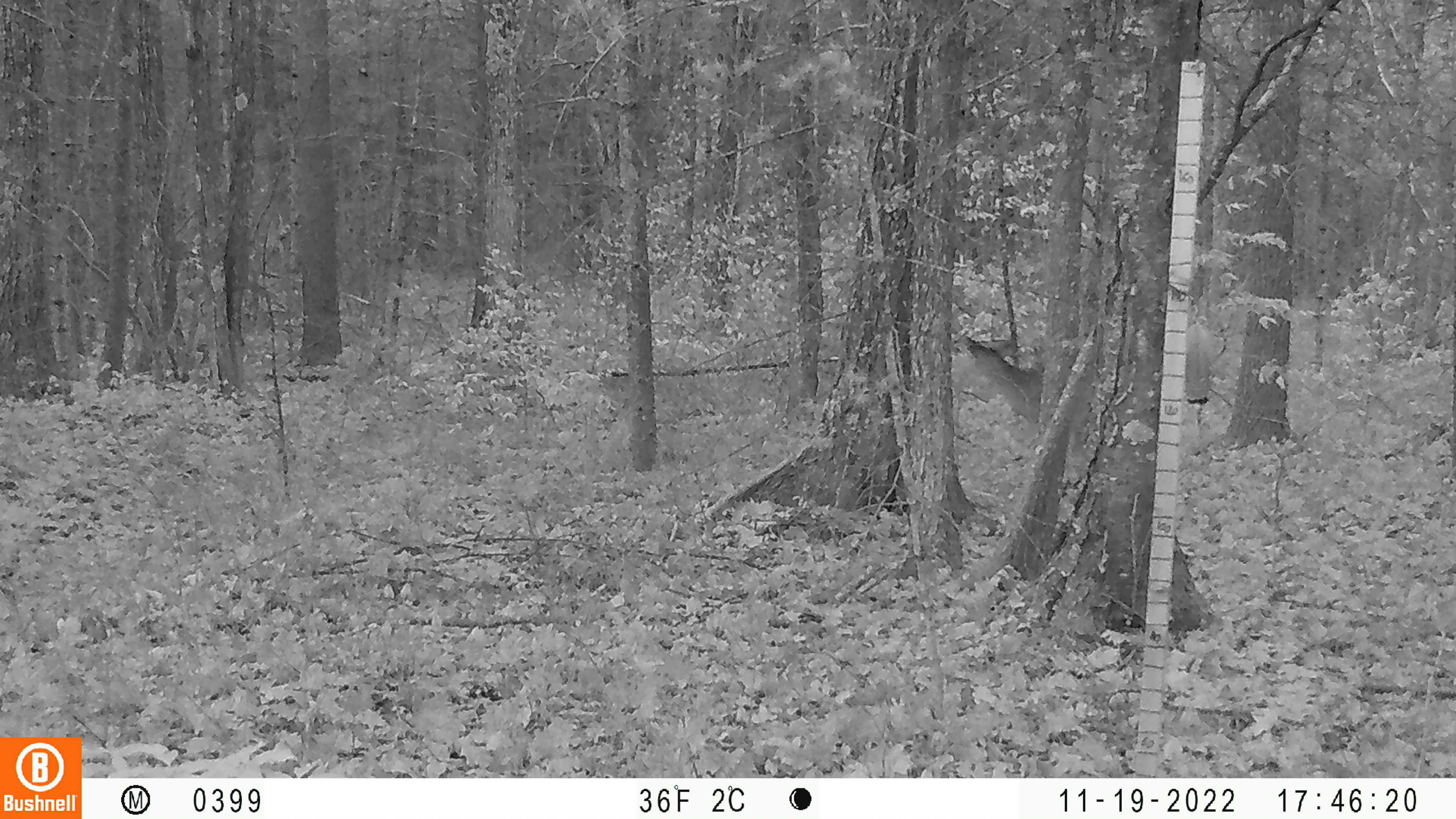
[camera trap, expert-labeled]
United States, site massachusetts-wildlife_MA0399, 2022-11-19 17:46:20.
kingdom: Animalia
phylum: Chordata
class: Mammalia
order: Artiodactyla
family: Cervidae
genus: Odocoileus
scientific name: Odocoileus virginianus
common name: white-tailed deer